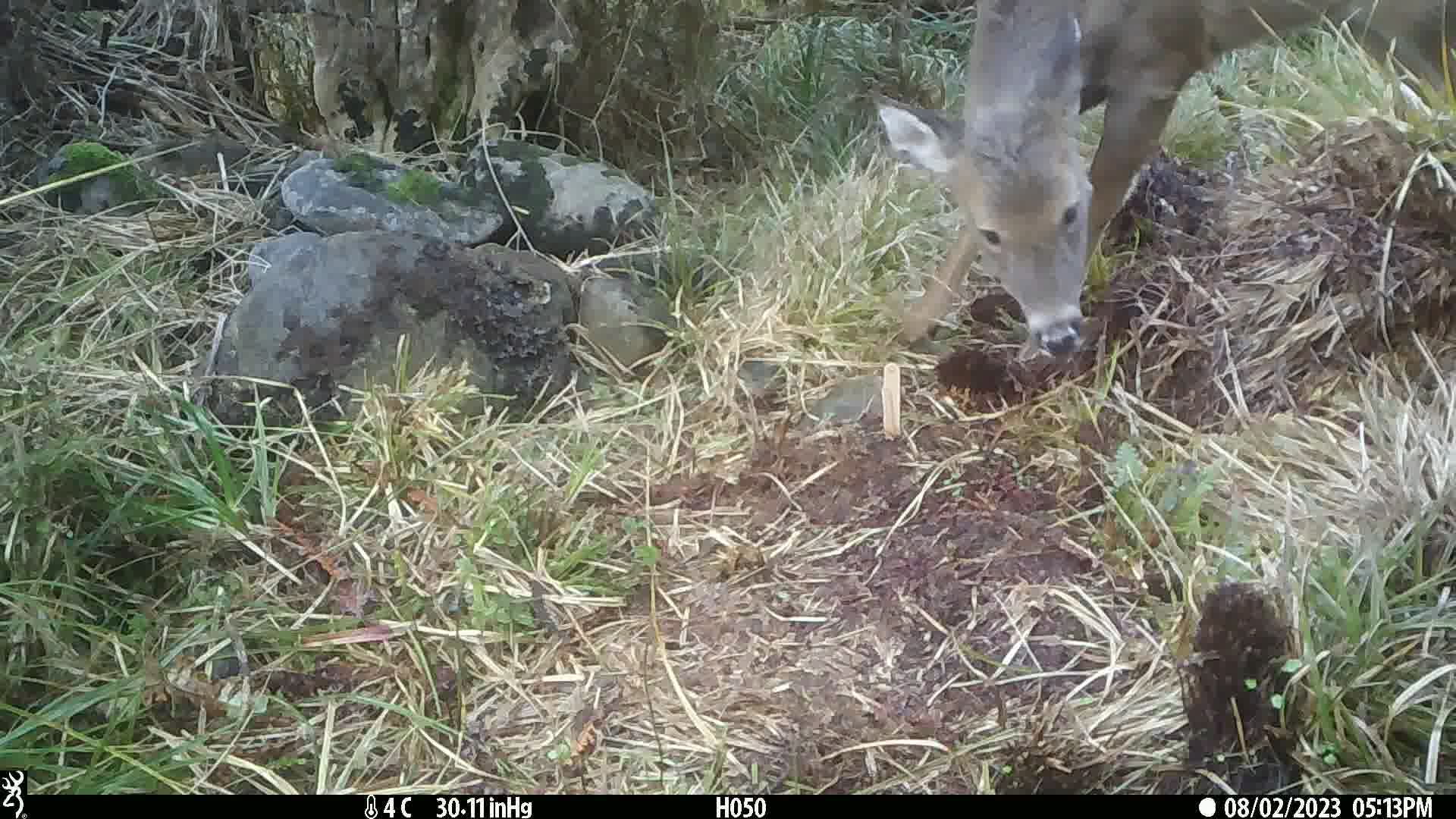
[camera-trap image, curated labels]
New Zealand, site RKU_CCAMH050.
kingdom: Animalia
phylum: Chordata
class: Mammalia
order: Artiodactyla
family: Cervidae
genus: Odocoileus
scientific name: Odocoileus virginianus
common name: white-tailed deer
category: white tailed deer